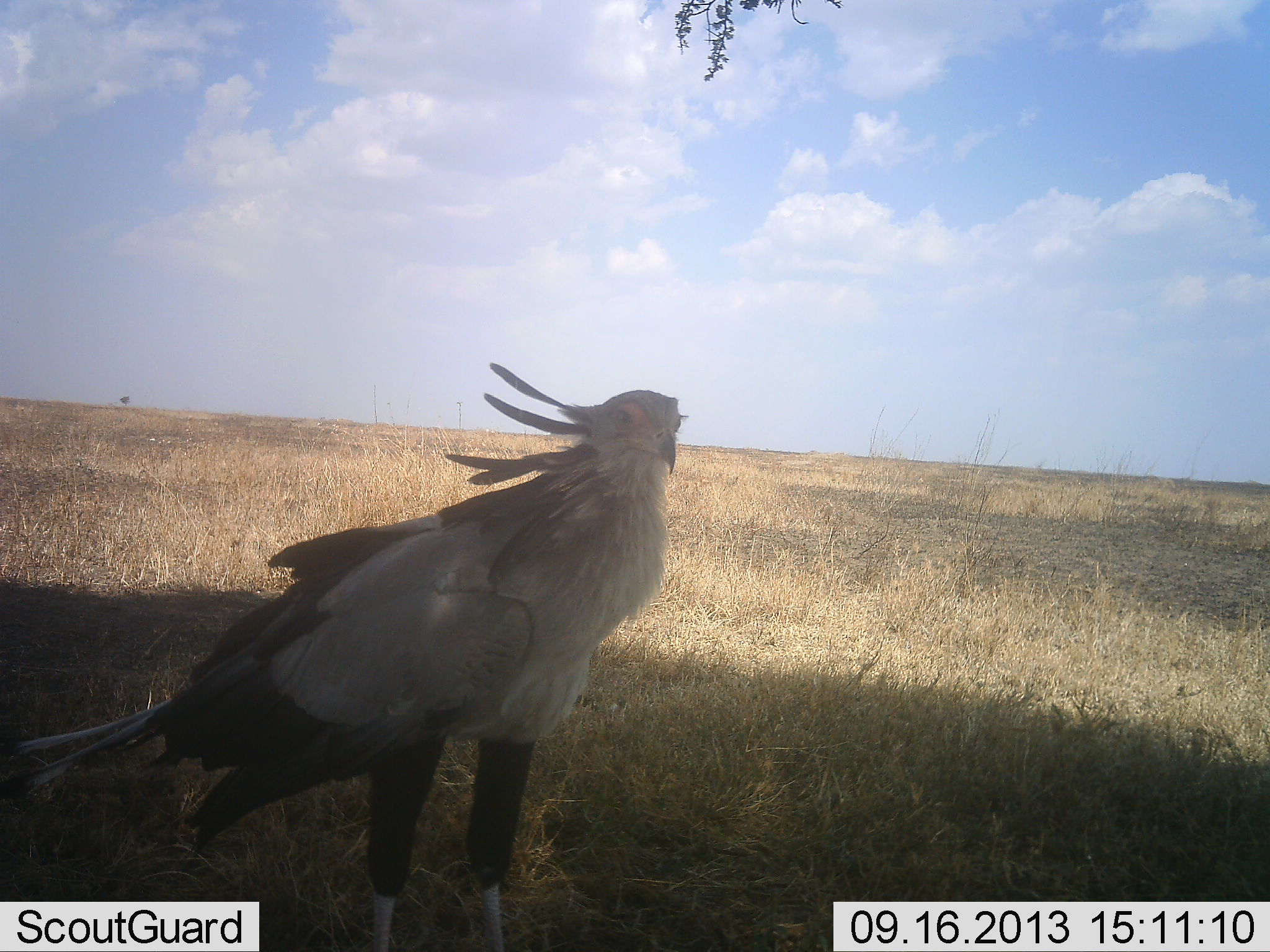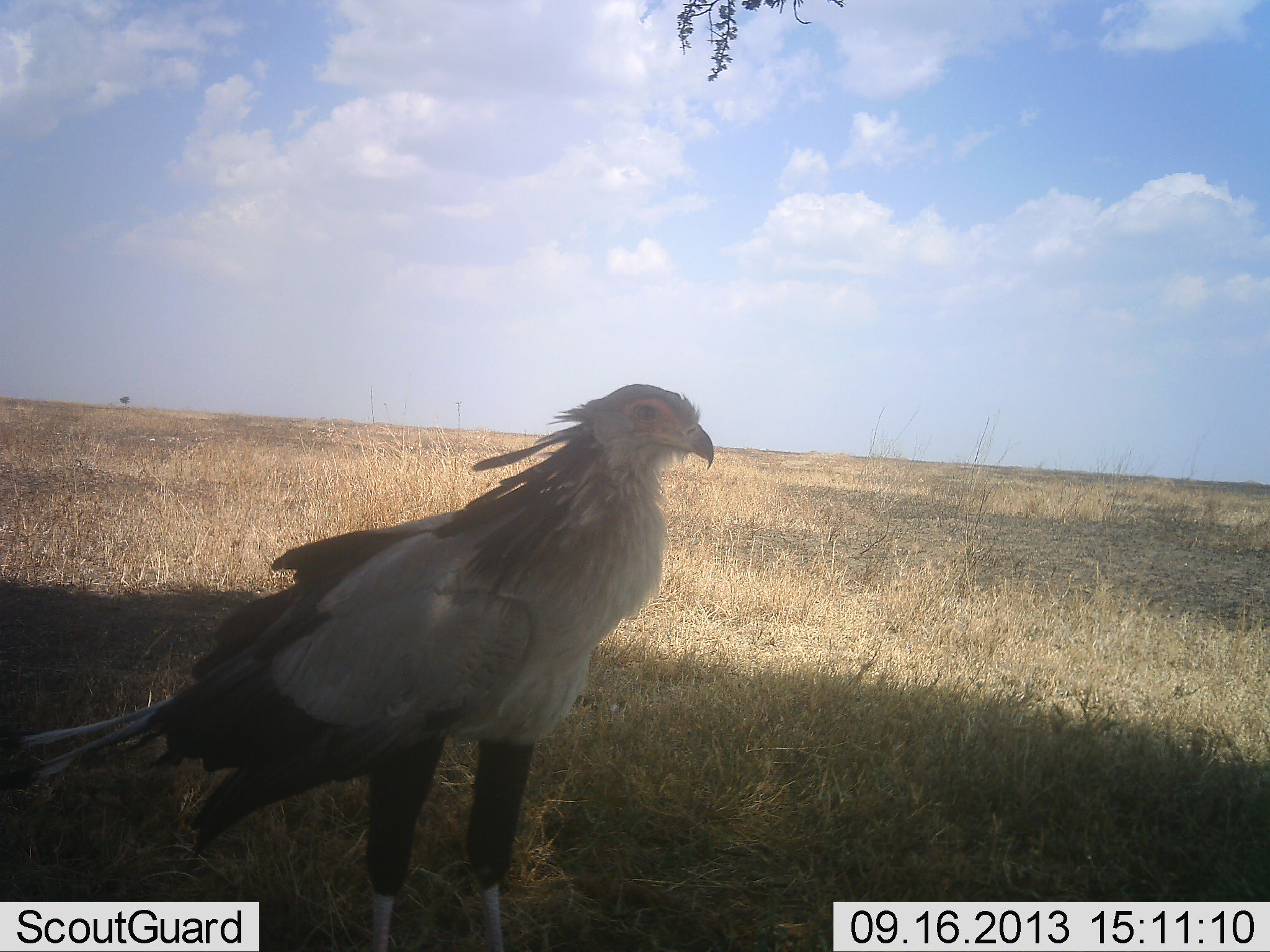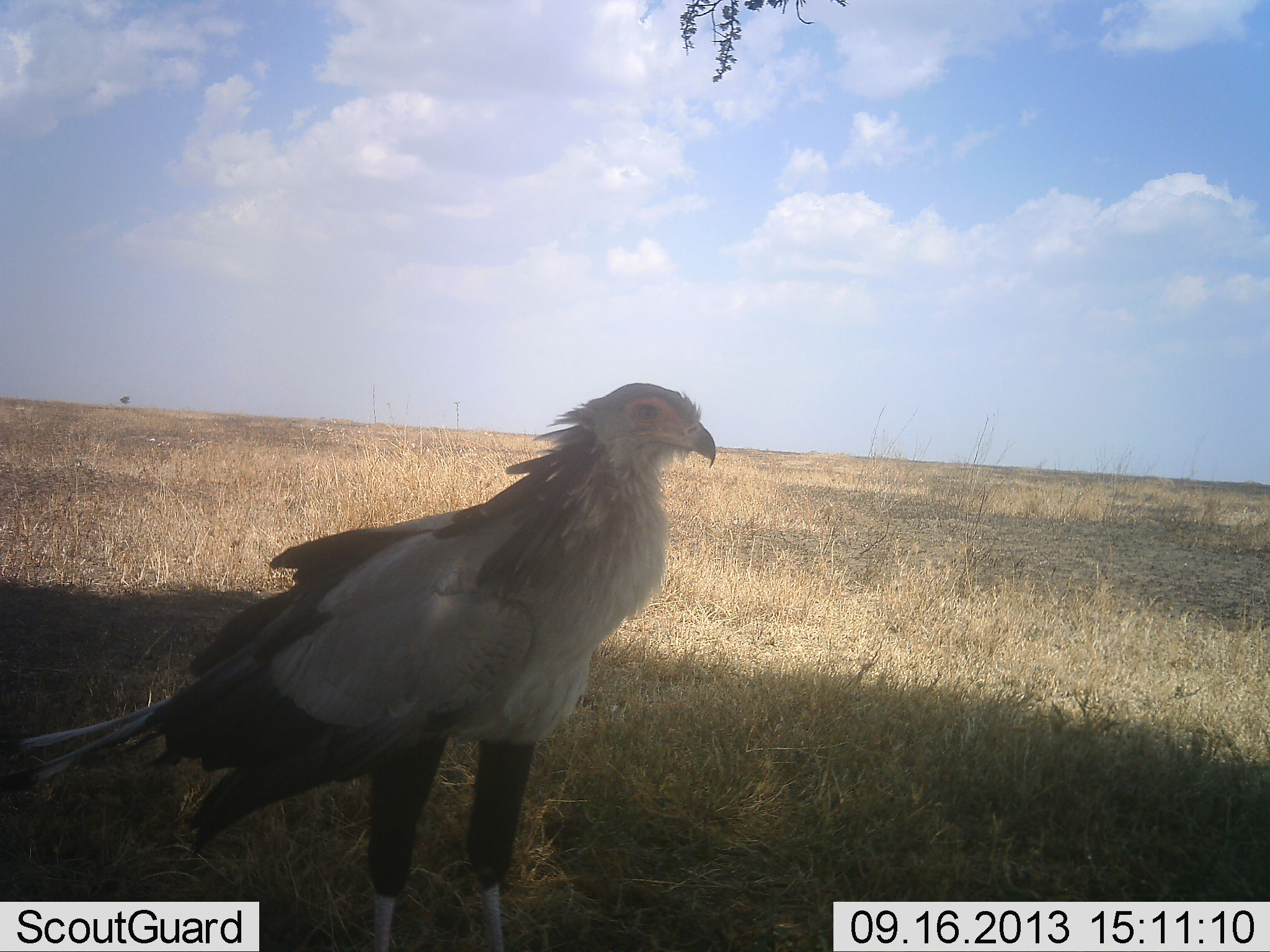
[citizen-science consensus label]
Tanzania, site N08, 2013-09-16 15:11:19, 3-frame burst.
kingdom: Animalia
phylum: Chordata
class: Aves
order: Accipitriformes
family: Sagittariidae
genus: Sagittarius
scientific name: Sagittarius serpentarius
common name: secretary bird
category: secretarybird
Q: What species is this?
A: Secretarybird (secretary bird) (Sagittarius serpentarius).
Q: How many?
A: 1.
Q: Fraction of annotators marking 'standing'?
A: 100%.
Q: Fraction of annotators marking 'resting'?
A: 0%.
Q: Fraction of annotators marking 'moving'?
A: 0%.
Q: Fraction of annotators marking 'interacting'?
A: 6%.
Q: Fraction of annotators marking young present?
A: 0%.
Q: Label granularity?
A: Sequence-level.